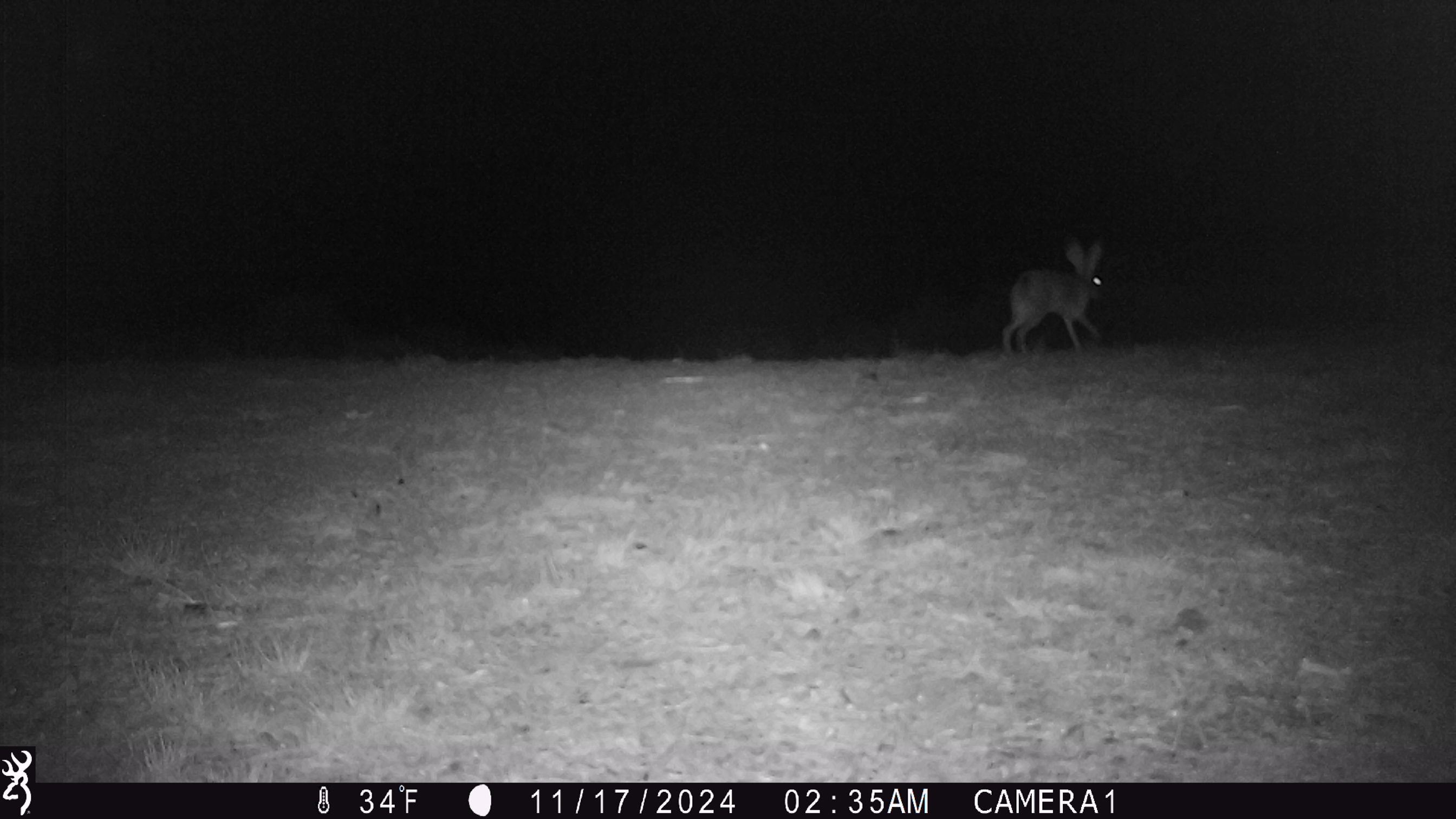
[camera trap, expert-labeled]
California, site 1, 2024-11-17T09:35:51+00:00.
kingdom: Animalia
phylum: Chordata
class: Mammalia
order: Lagomorpha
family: Leporidae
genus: Lepus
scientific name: Lepus californicus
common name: black-tailed jackrabbit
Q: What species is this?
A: Black-tailed jackrabbit (Lepus californicus).